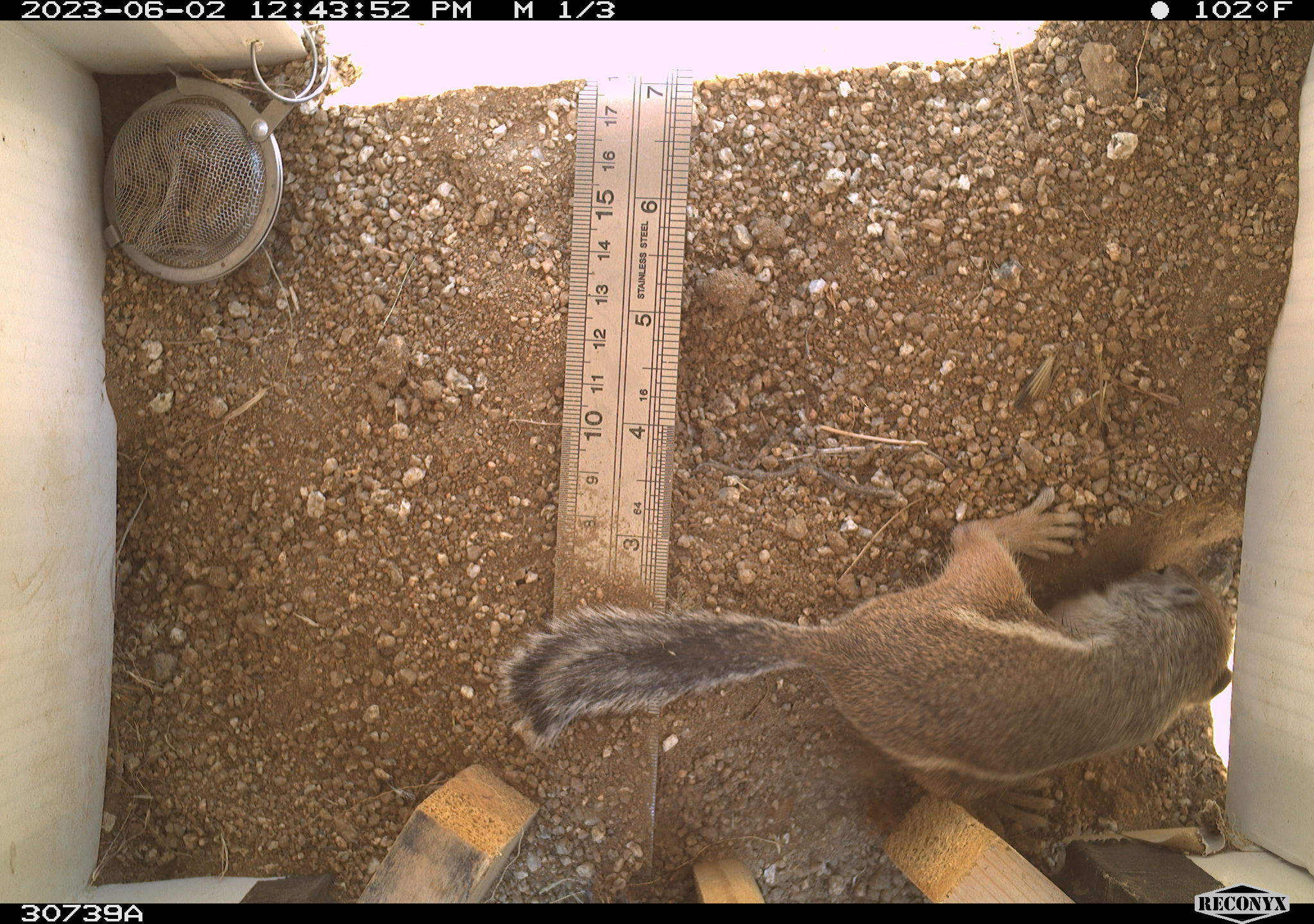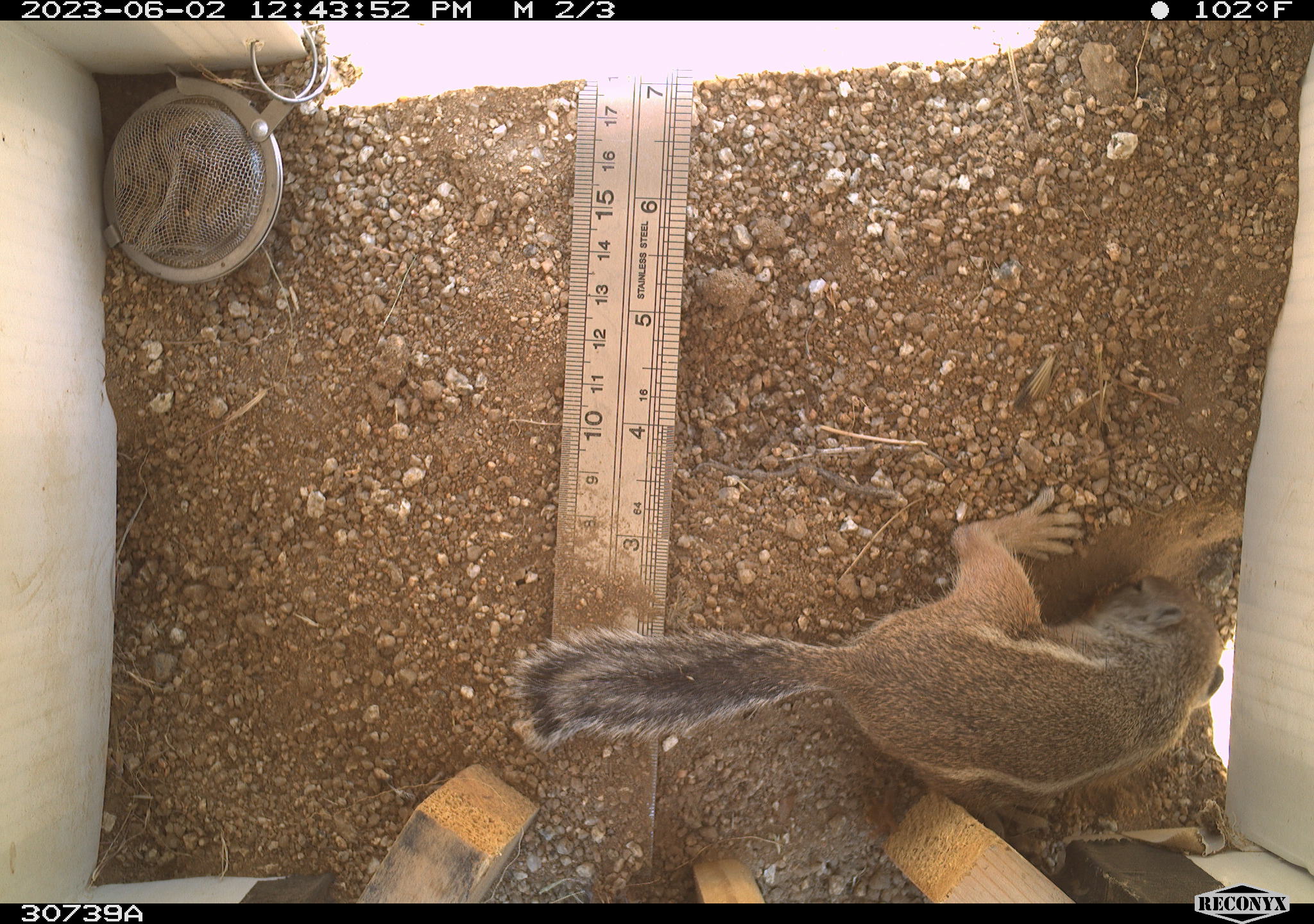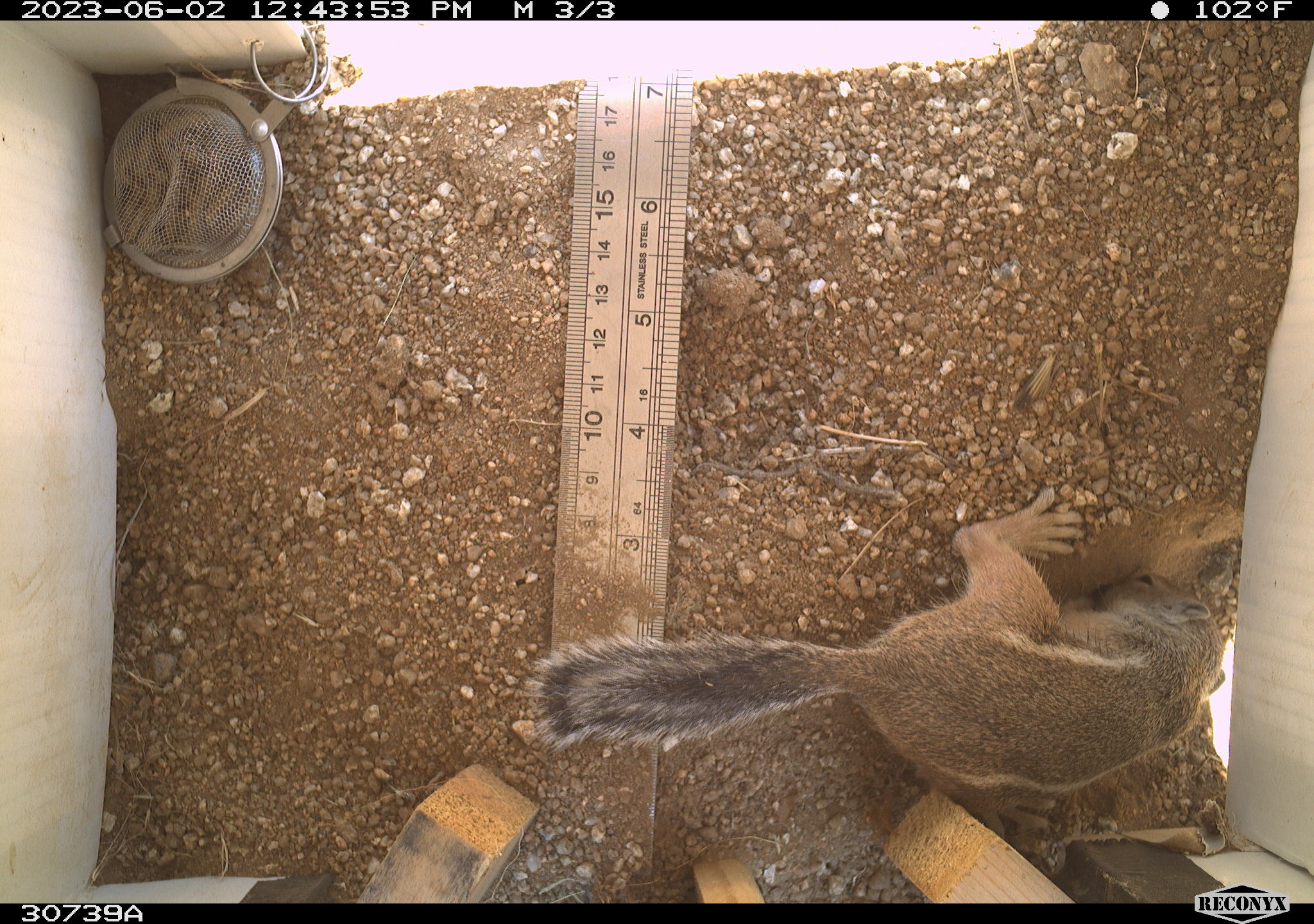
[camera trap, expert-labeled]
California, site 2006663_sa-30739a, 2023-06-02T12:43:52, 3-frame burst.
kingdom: Animalia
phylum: Chordata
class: Mammalia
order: Rodentia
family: Sciuridae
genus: Ammospermophilus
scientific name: Ammospermophilus leucurus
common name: white-tailed antelope squirrel